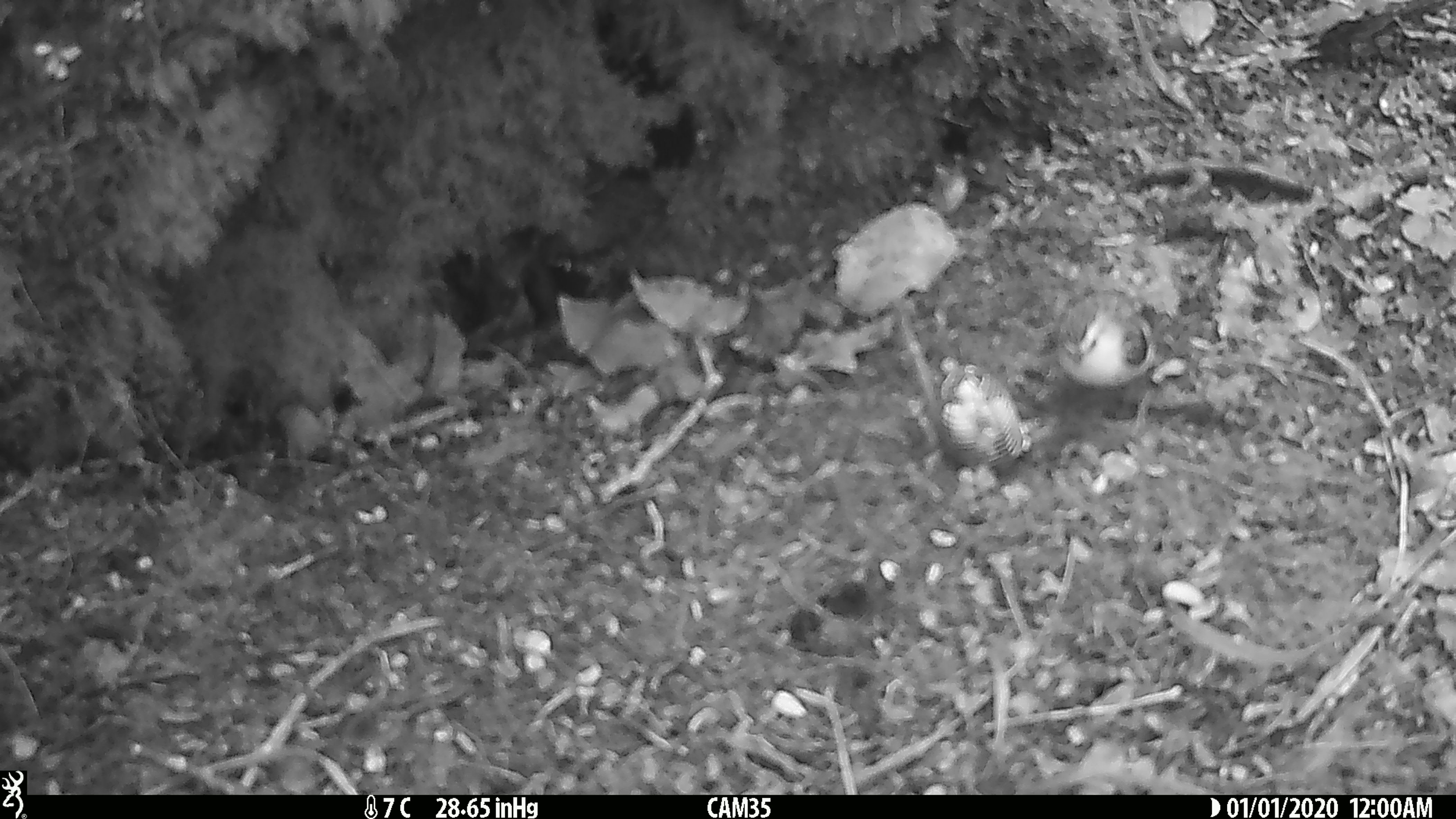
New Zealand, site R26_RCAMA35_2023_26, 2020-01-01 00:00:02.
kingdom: Animalia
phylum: Chordata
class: Aves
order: Passeriformes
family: Acanthisittidae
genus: Acanthisitta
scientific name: Acanthisitta chloris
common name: rifleman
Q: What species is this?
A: Rifleman (Acanthisitta chloris).